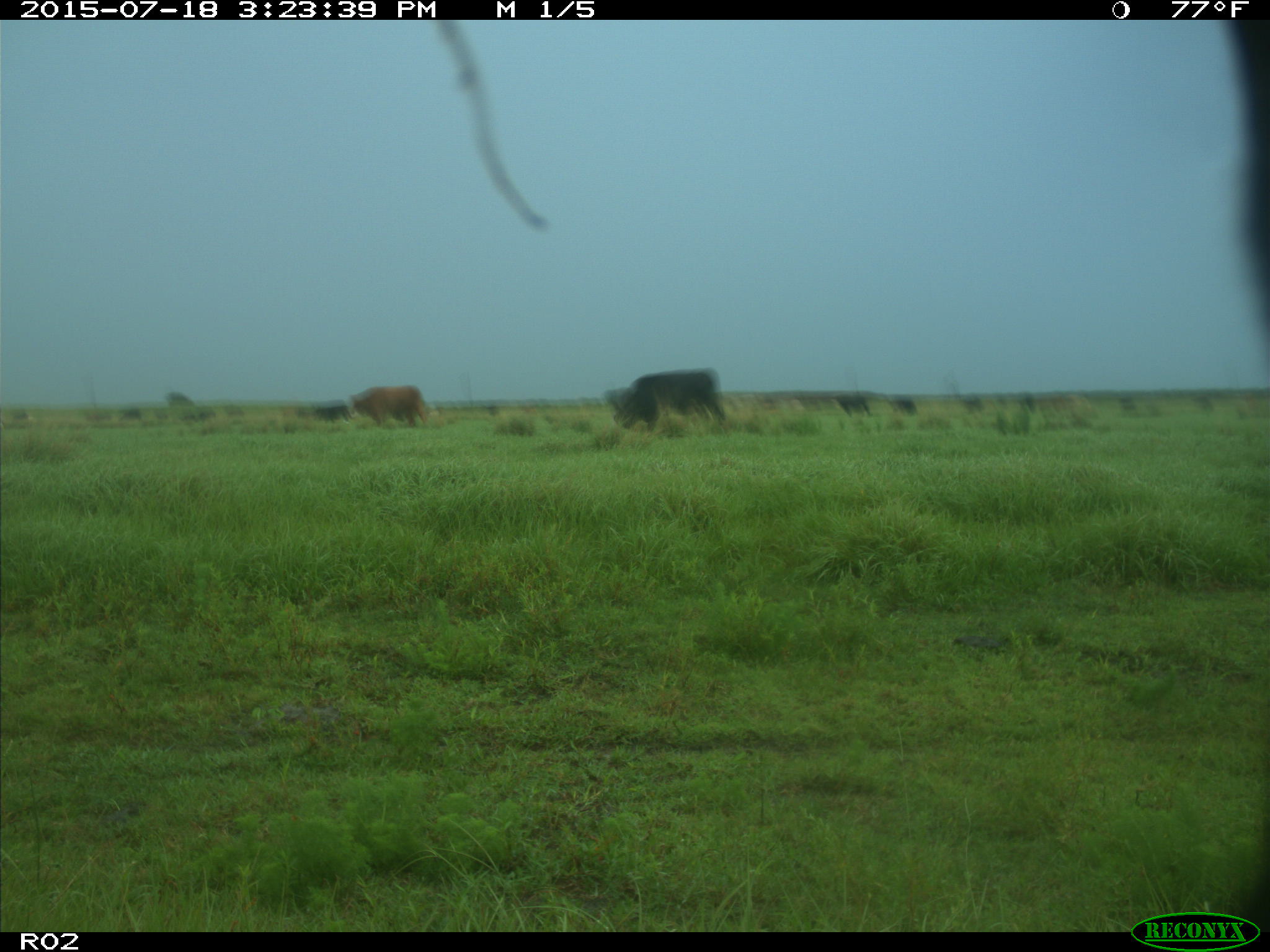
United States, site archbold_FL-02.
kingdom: Animalia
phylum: Chordata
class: Mammalia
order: Artiodactyla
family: Bovidae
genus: Bos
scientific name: Bos taurus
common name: domestic cow